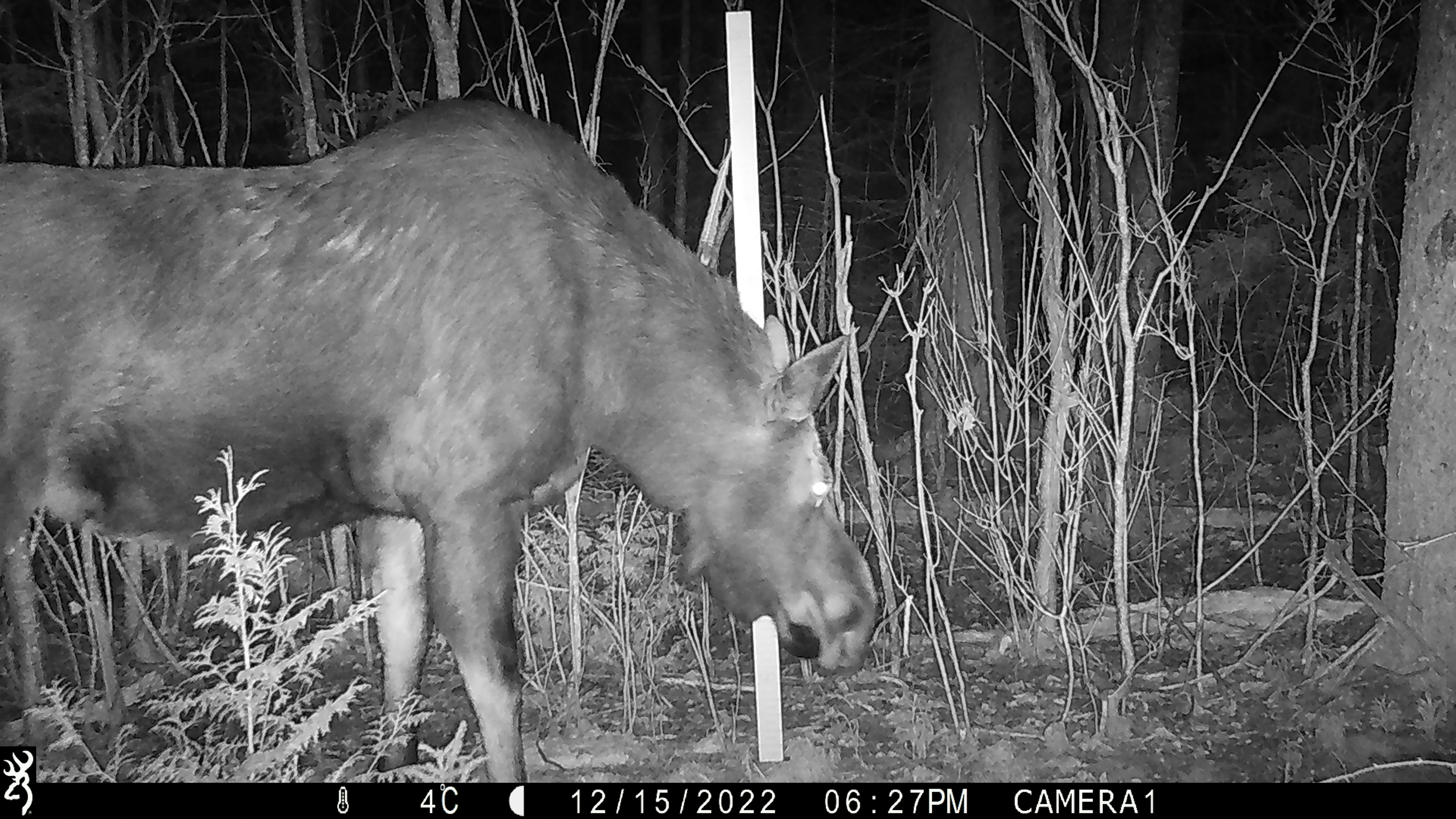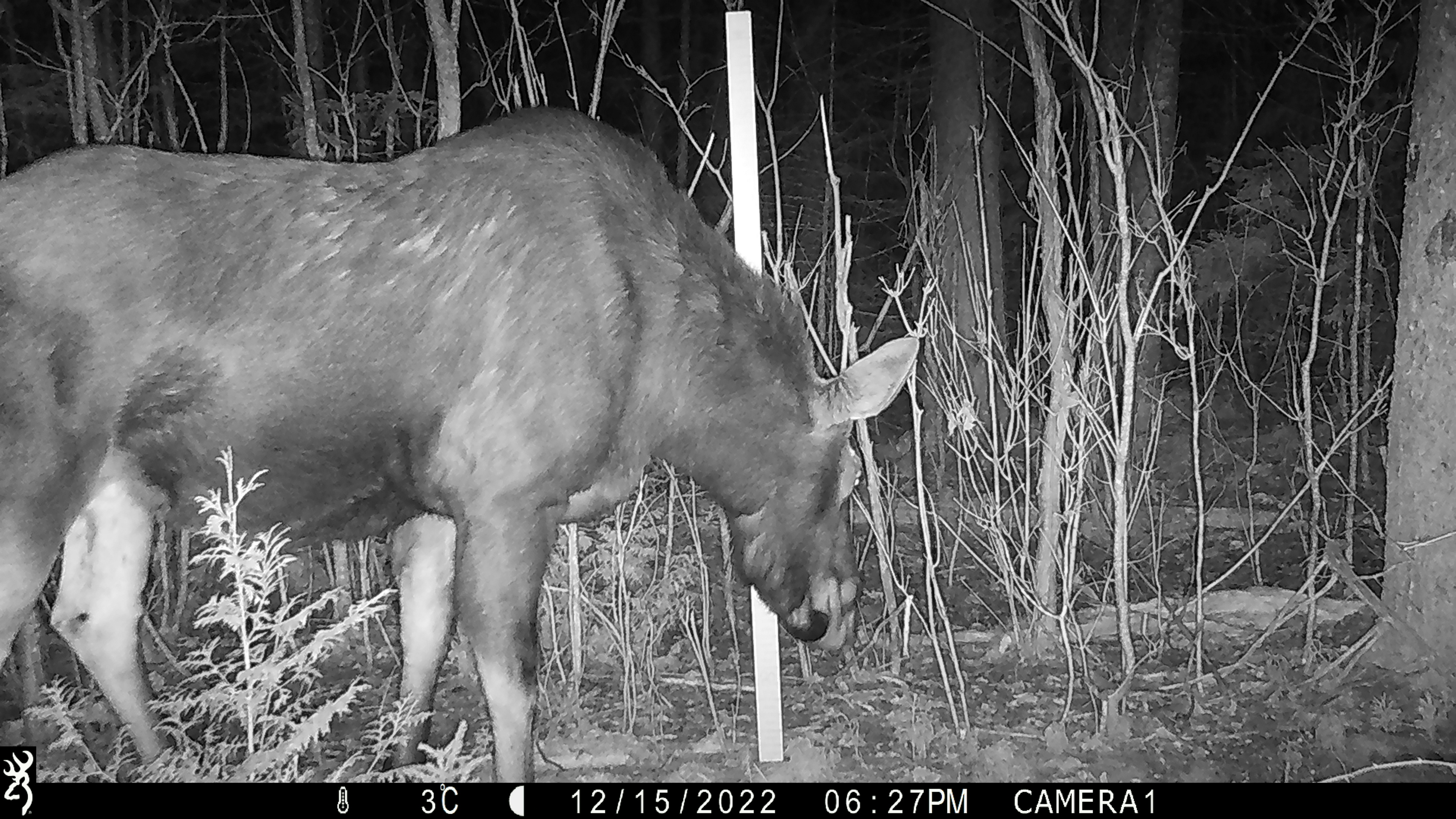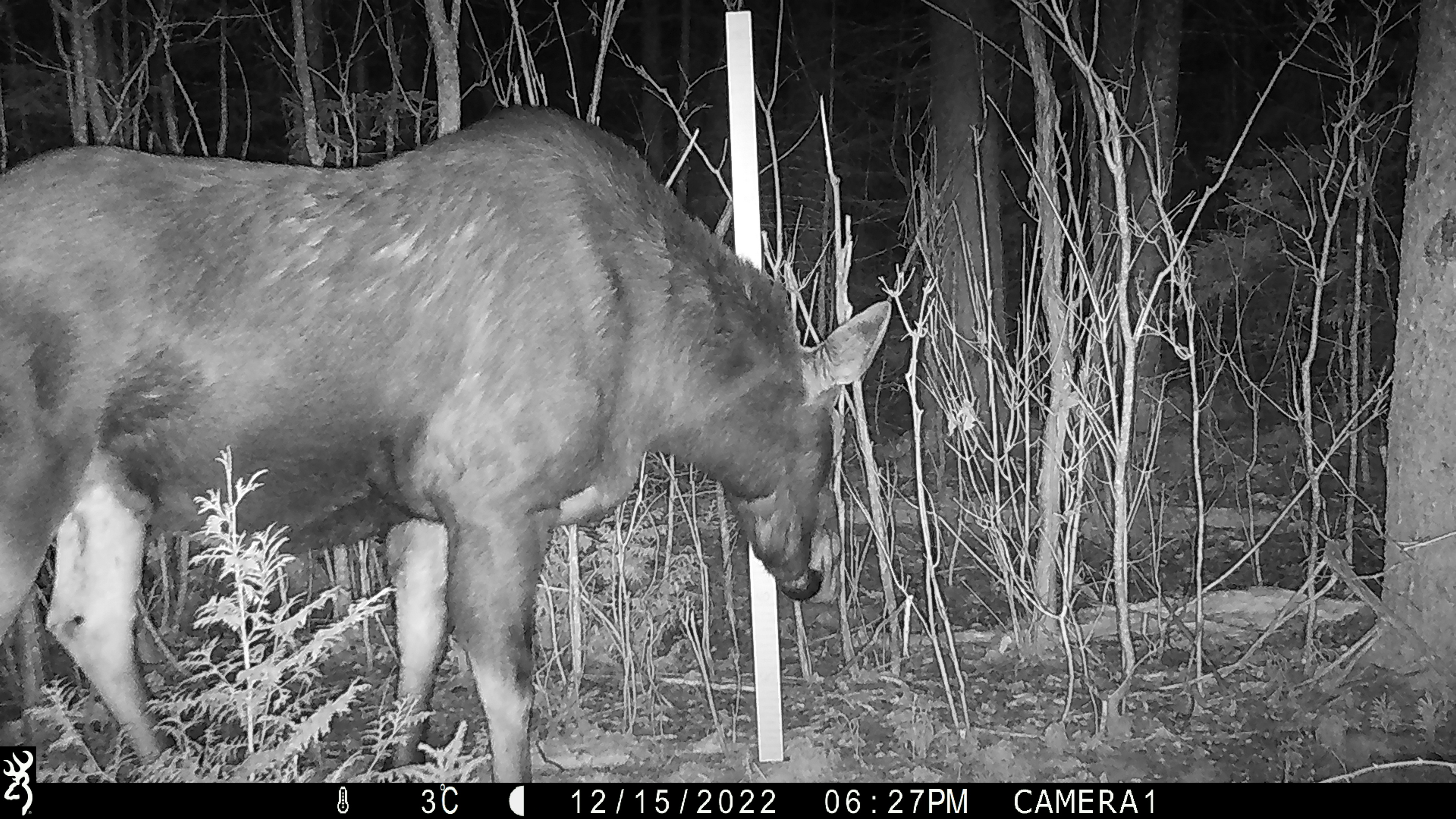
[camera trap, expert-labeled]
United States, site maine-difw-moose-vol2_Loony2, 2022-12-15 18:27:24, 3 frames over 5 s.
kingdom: Animalia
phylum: Chordata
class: Mammalia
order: Artiodactyla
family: Cervidae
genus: Alces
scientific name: Alces alces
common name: moose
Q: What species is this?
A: Moose (Alces alces).